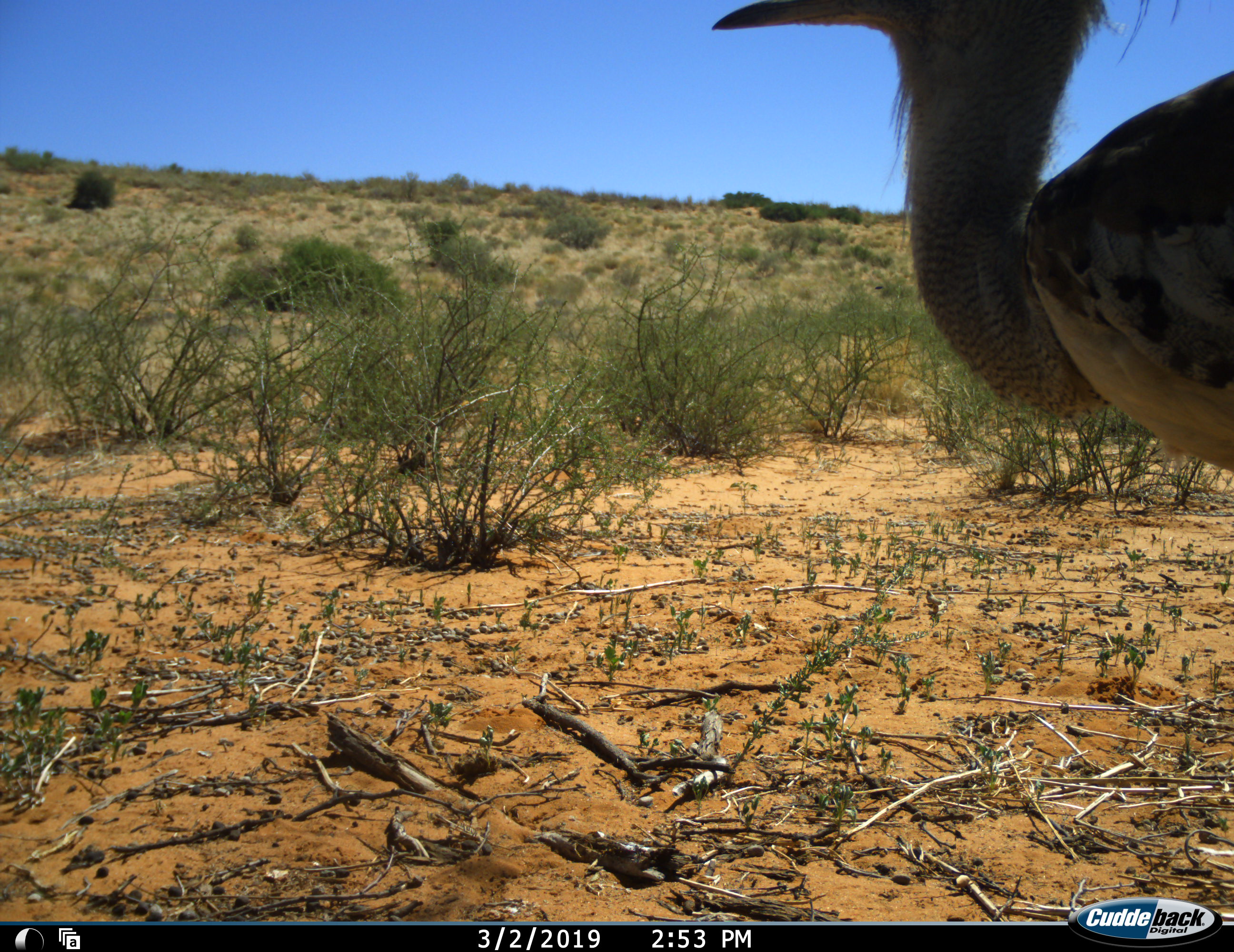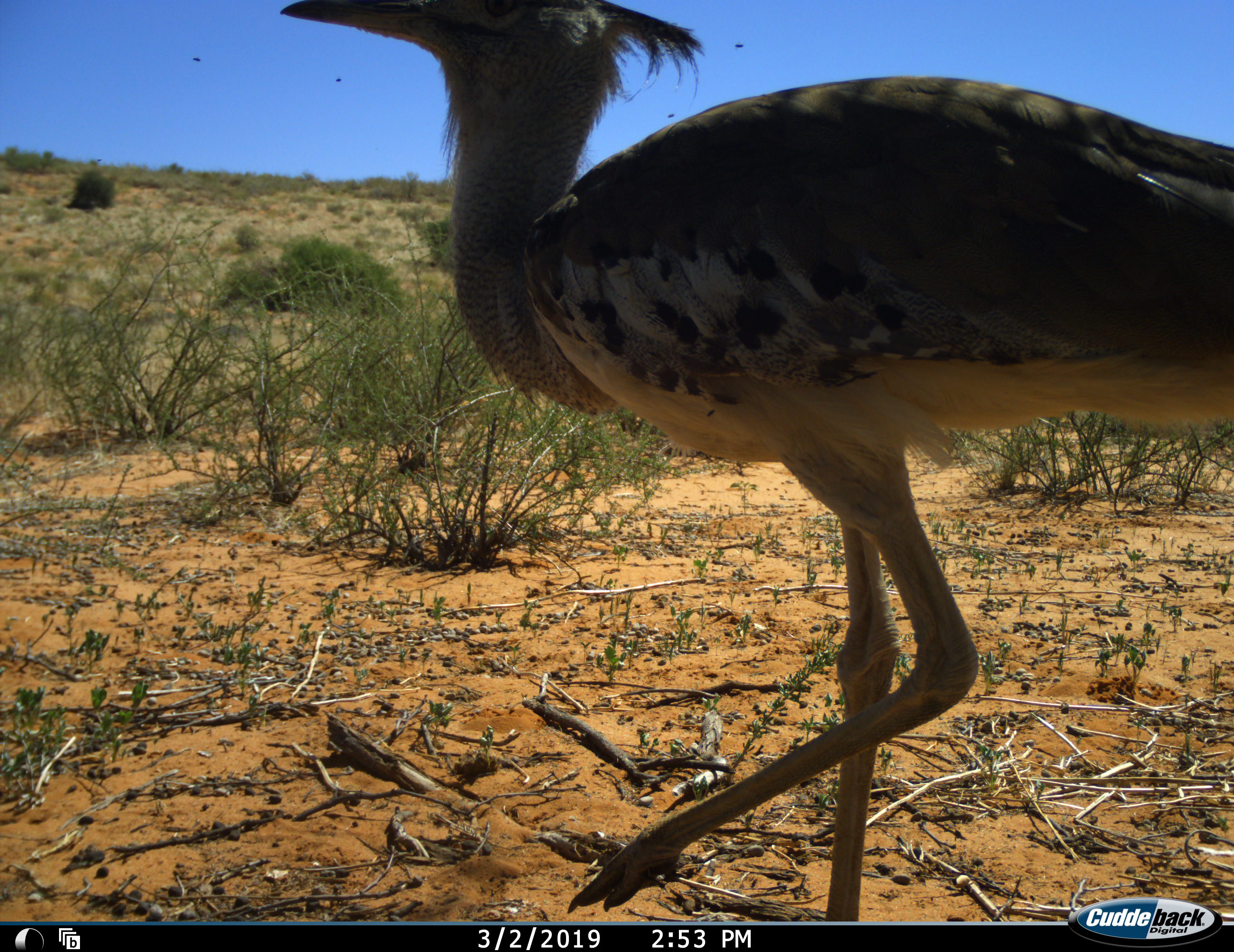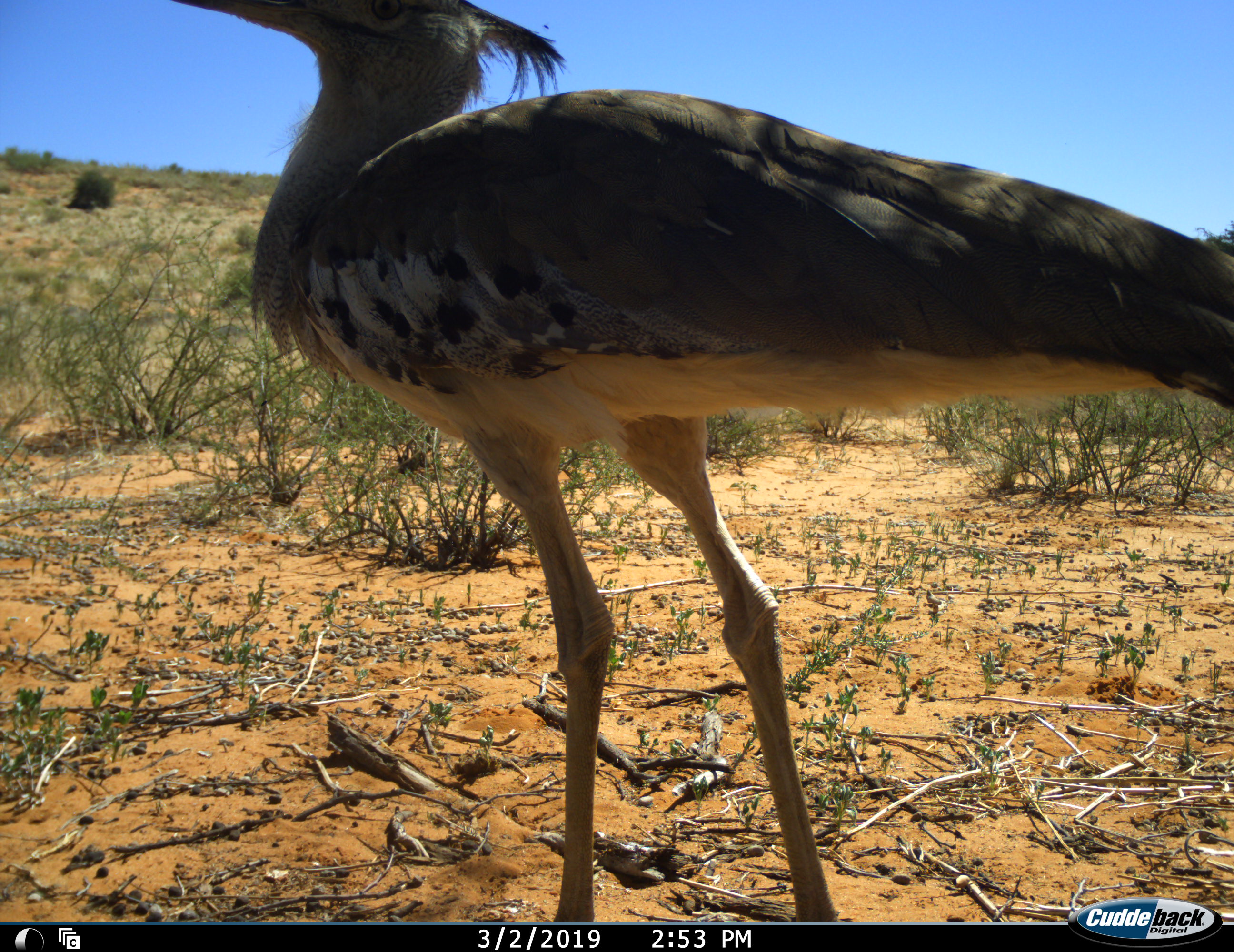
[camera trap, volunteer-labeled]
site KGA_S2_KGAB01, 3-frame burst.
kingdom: Animalia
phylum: Chordata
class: Aves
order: Otidiformes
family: Otididae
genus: Ardeotis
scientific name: Ardeotis kori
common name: kori bustard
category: bustardkori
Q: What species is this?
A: Bustardkori (kori bustard) (Ardeotis kori).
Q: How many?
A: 1.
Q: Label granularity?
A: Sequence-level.